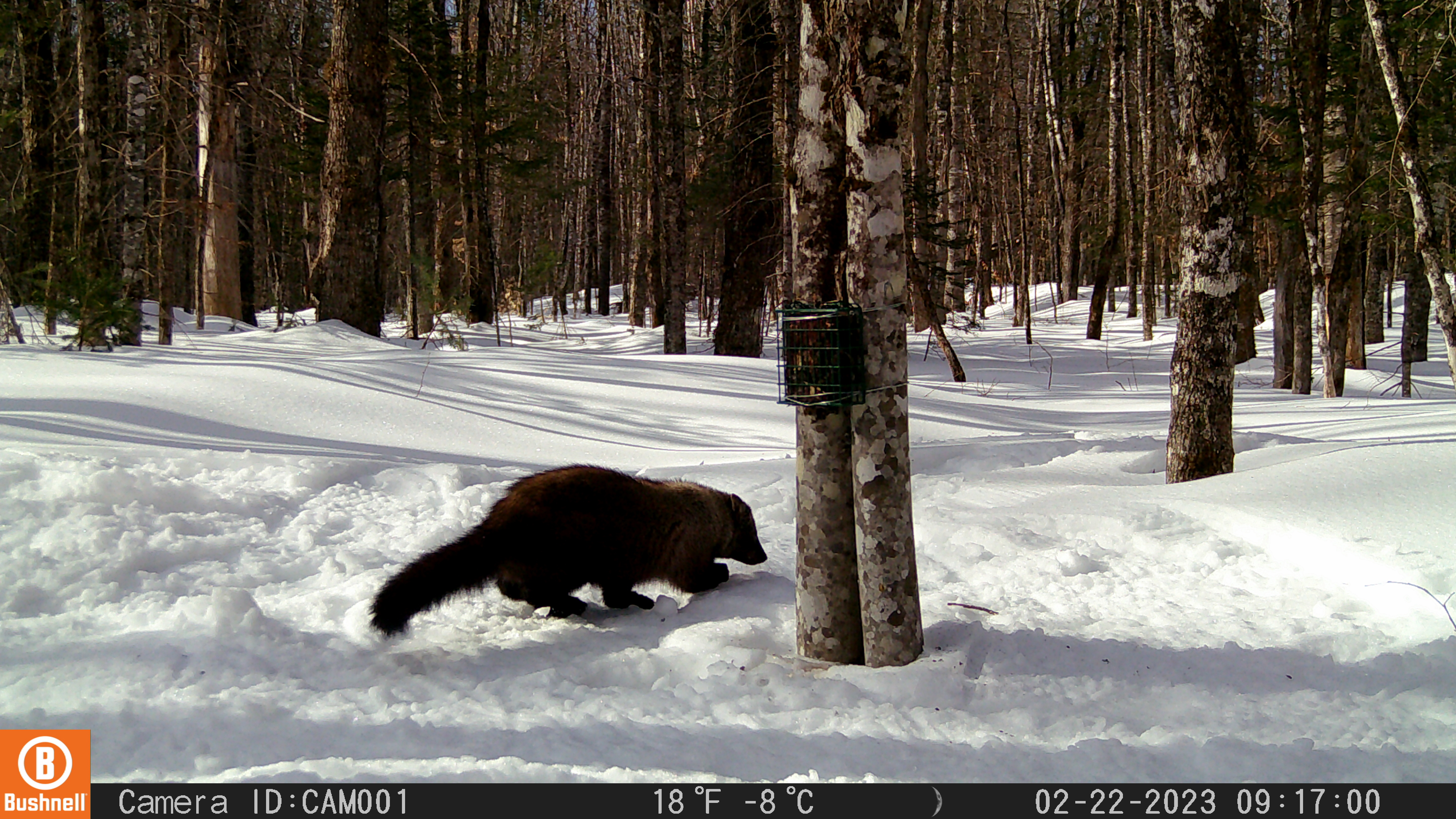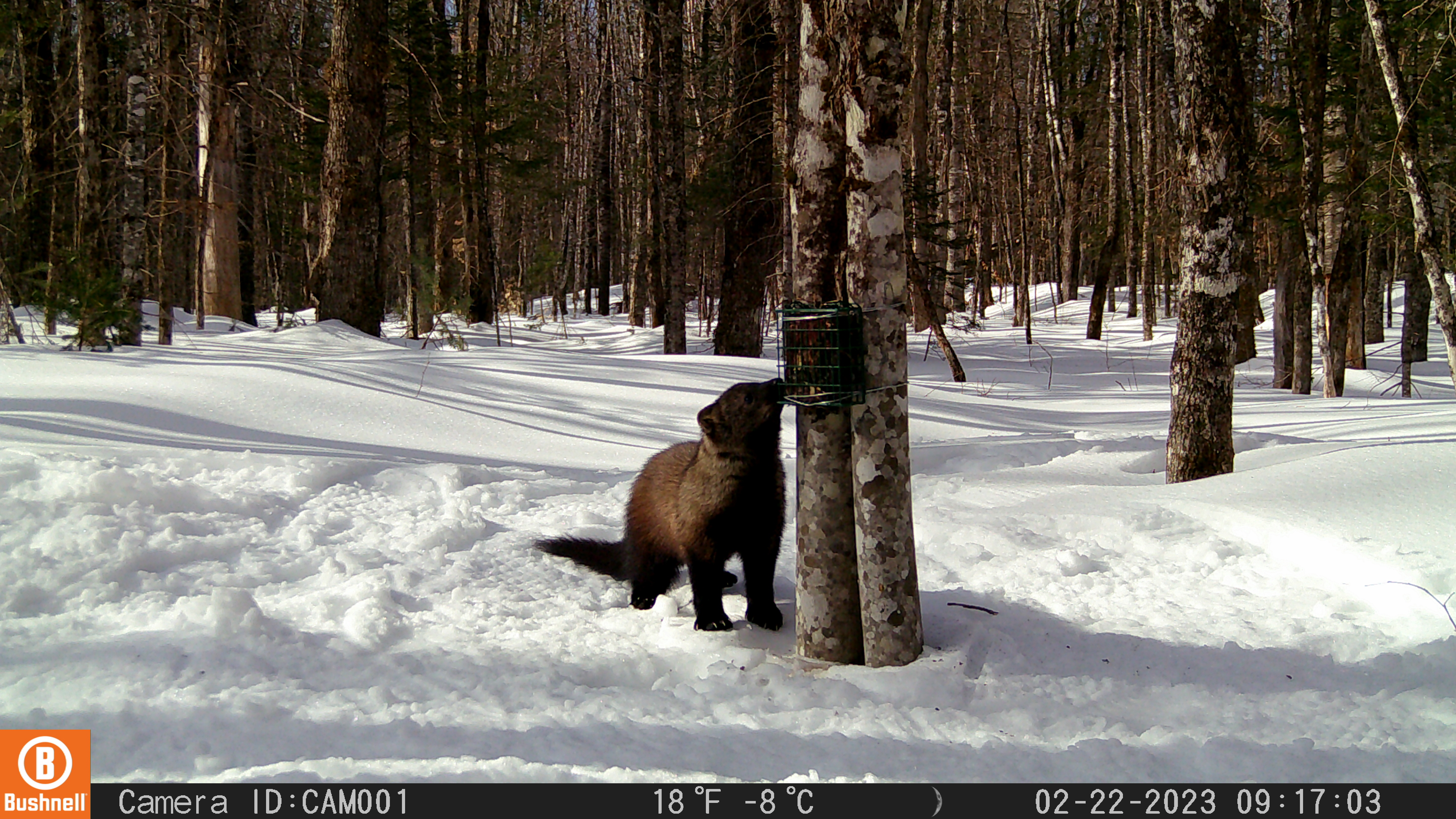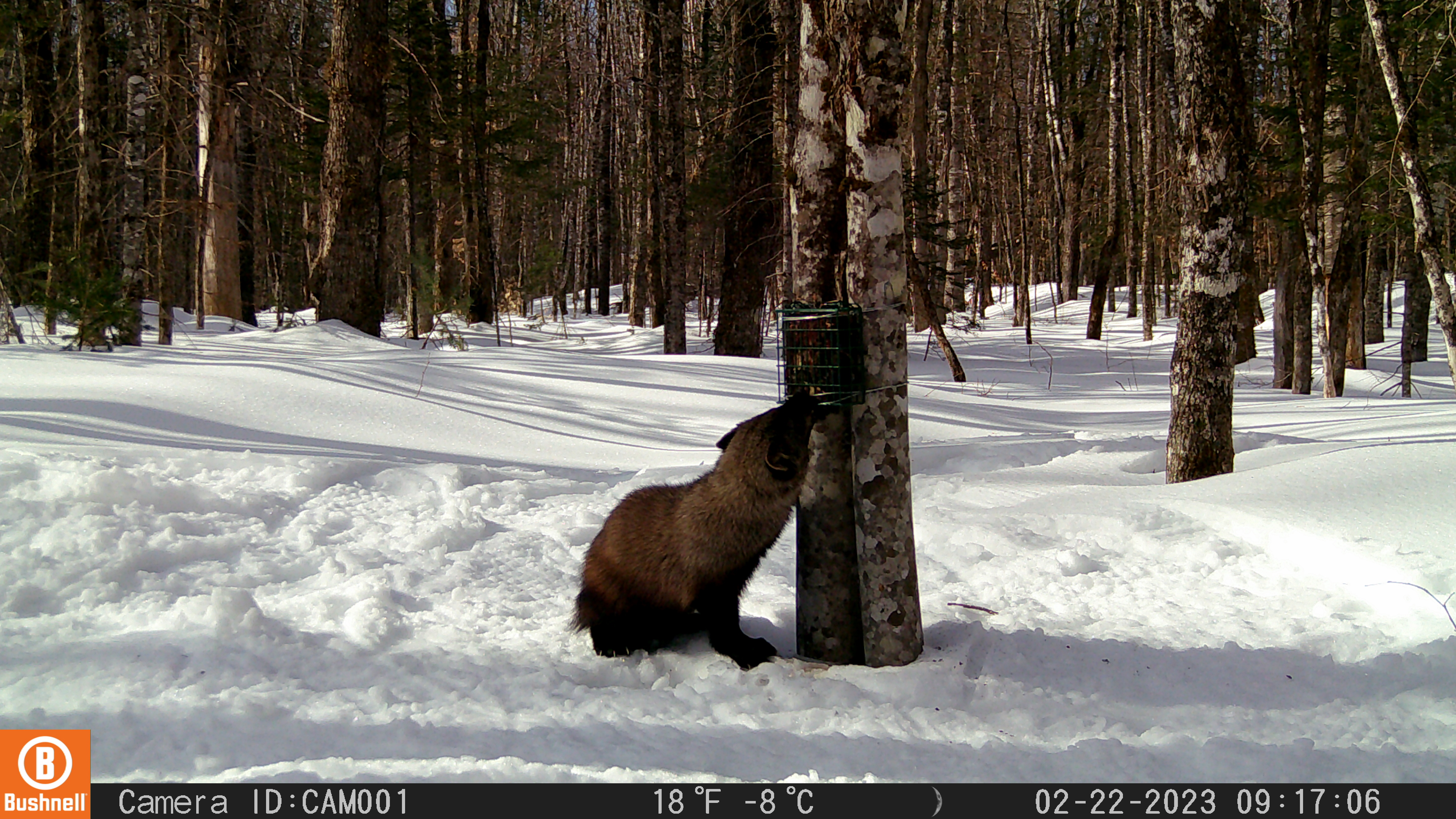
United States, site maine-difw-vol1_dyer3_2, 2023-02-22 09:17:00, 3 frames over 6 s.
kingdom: Animalia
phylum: Chordata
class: Mammalia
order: Carnivora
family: Mustelidae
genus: Pekania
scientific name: Pekania pennanti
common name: fisher